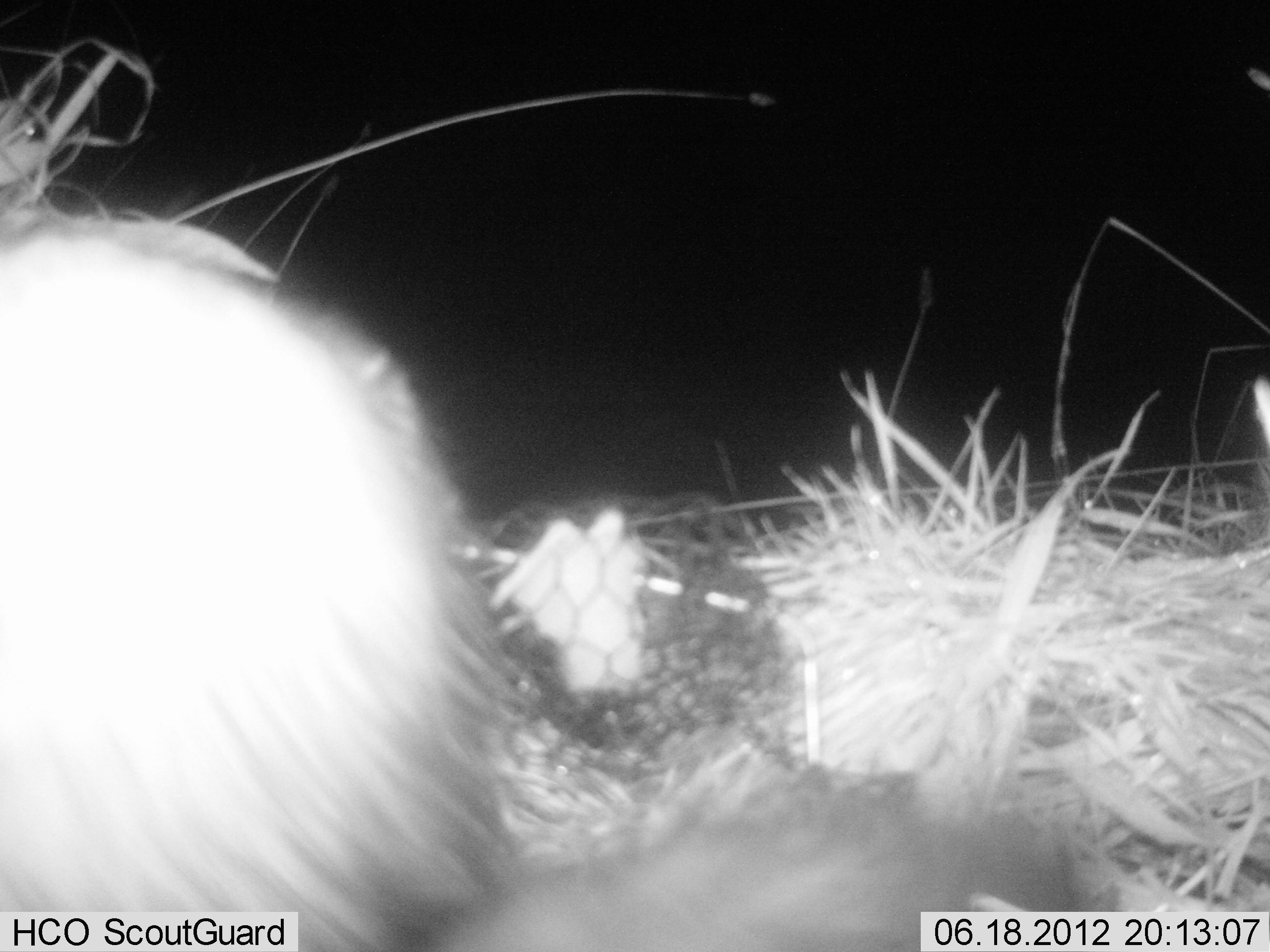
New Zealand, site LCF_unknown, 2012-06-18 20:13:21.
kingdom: Animalia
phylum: Chordata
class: Mammalia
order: Carnivora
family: Mustelidae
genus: Mustela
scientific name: Mustela furo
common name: ferret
Ferret (Mustela furo).